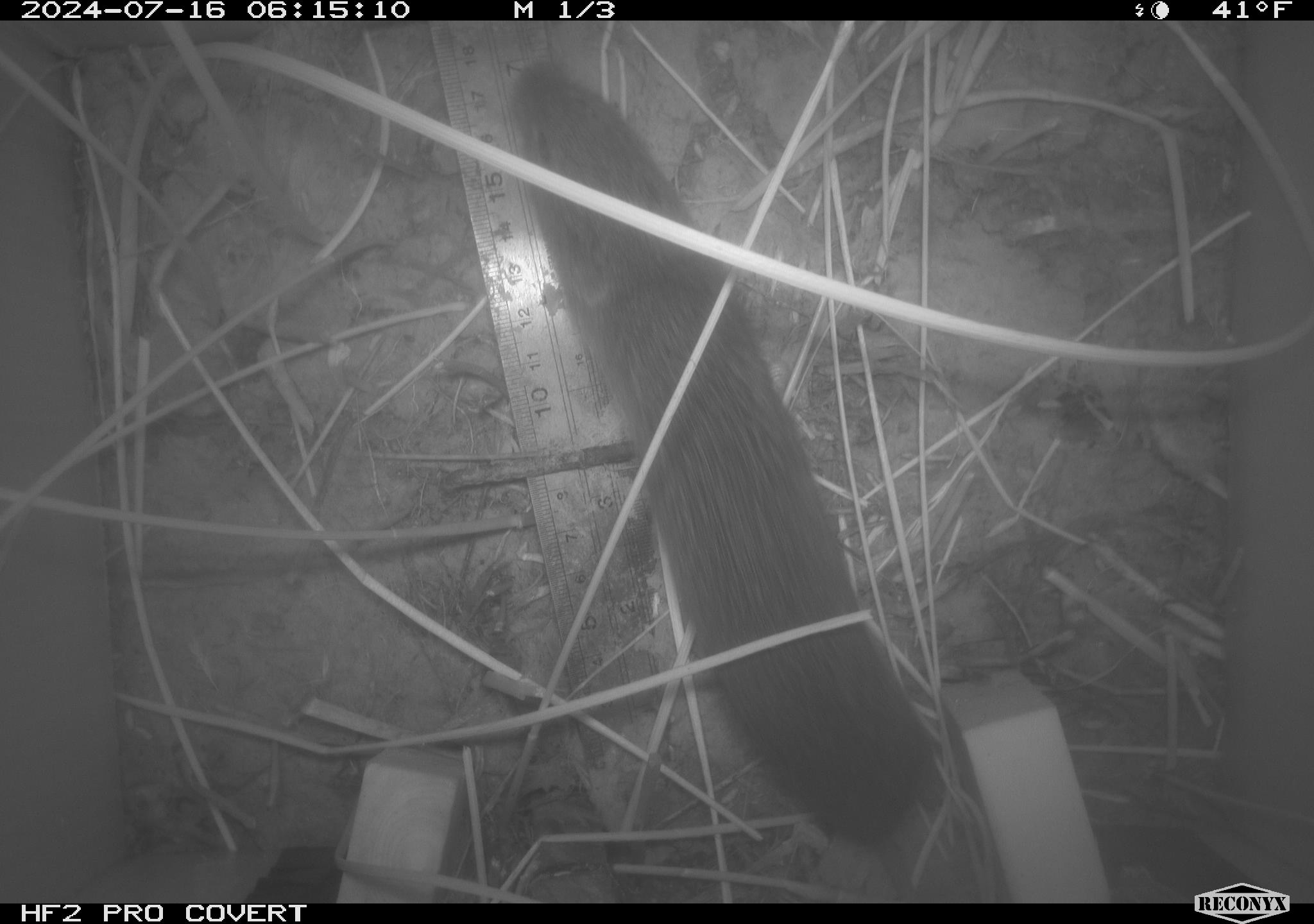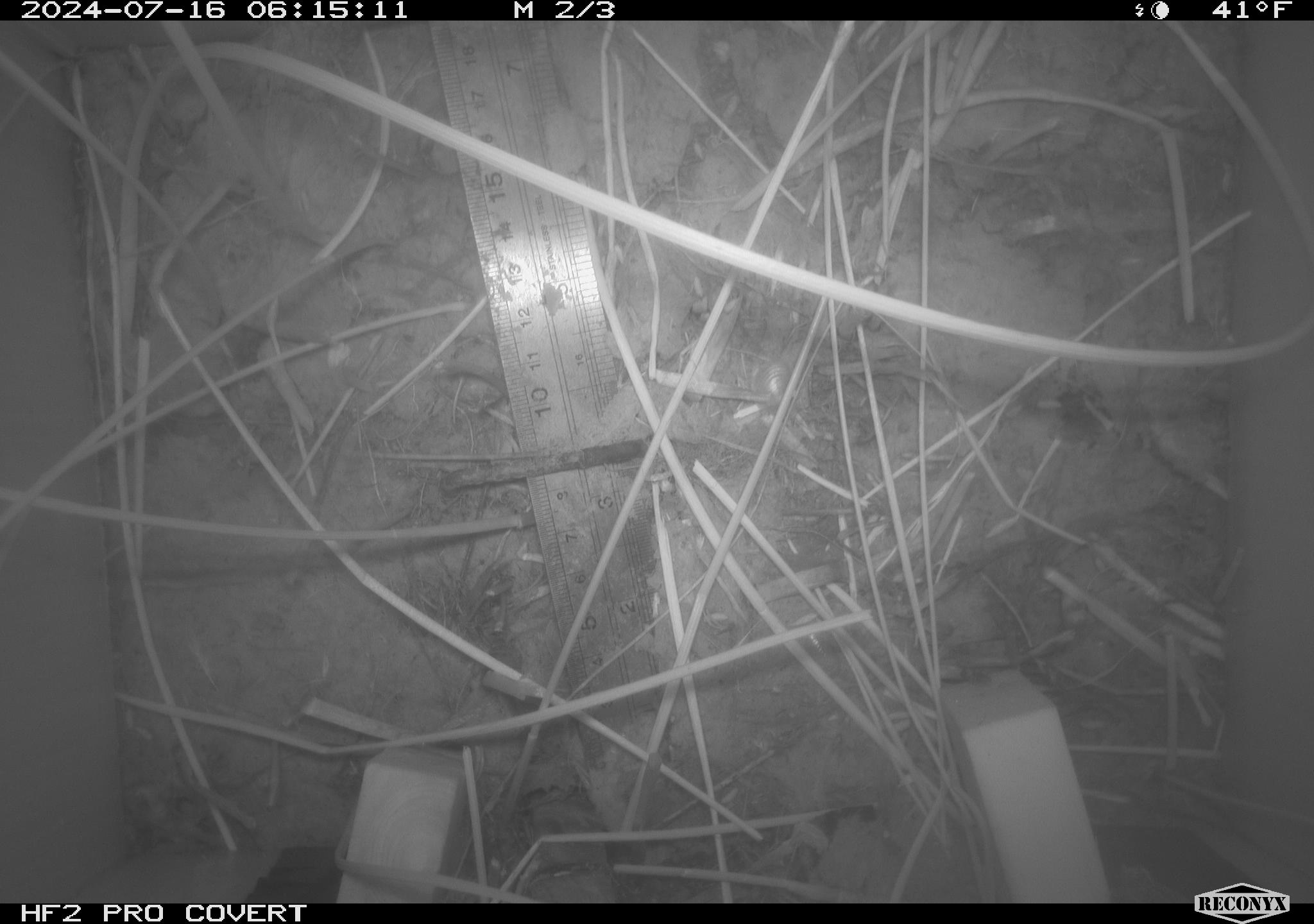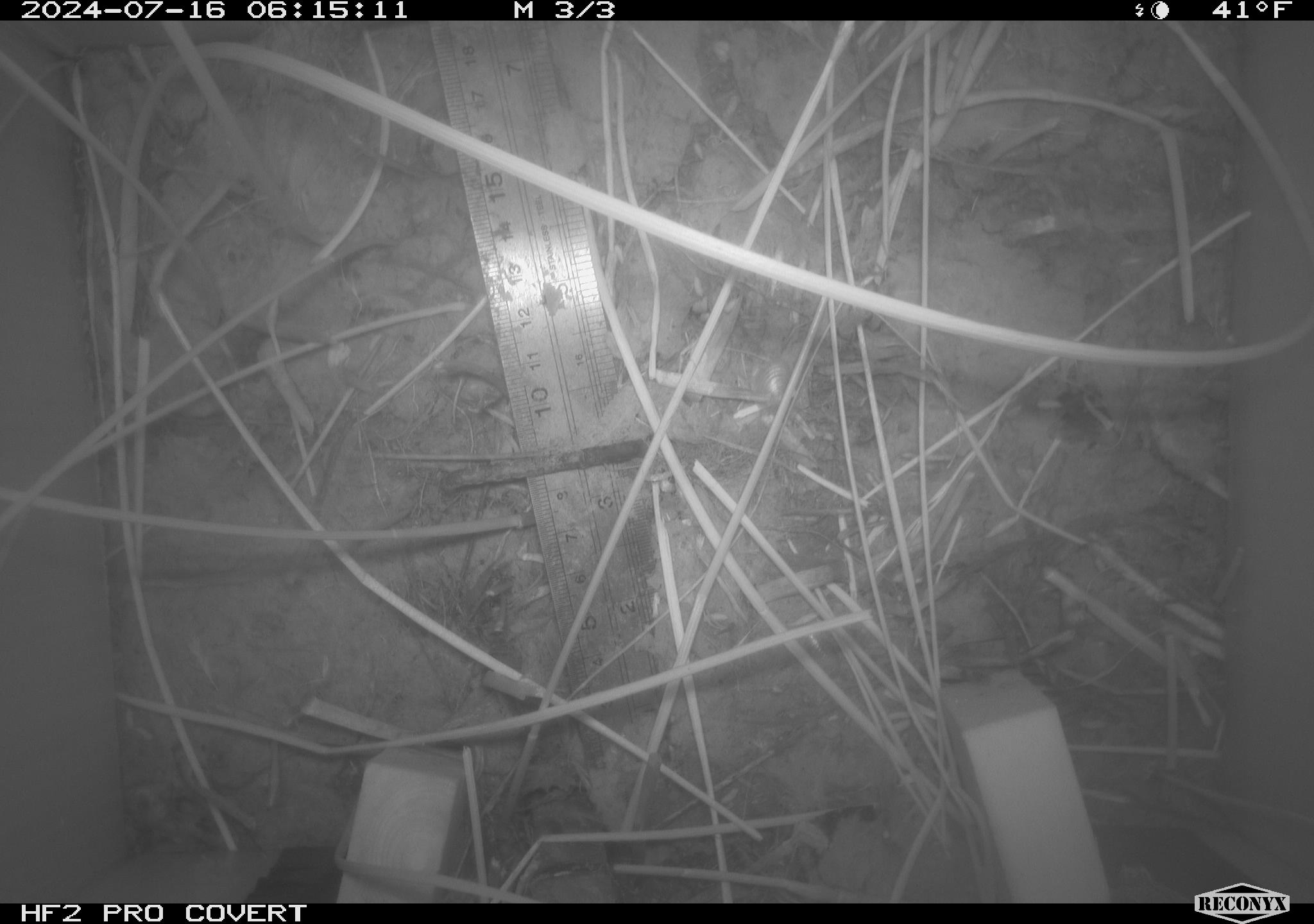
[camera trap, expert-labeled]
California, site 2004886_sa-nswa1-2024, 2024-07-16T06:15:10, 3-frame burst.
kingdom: Animalia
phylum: Chordata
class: Mammalia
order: Rodentia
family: Cricetidae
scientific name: Arvicolinae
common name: voles, lemmings, and muskrats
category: arvicolinae subfamily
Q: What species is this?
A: Arvicolinae subfamily (voles, lemmings, and muskrats) (Arvicolinae).